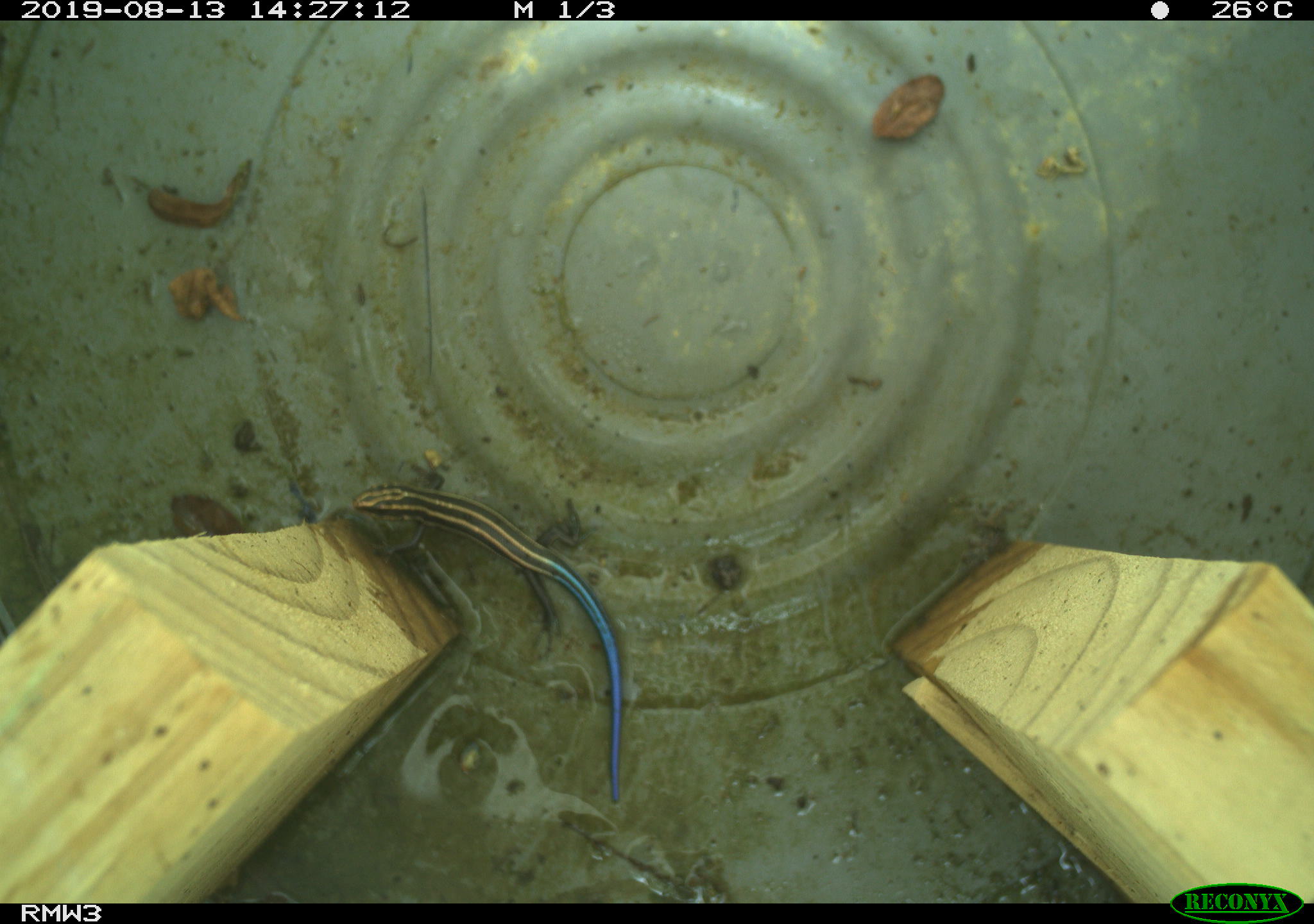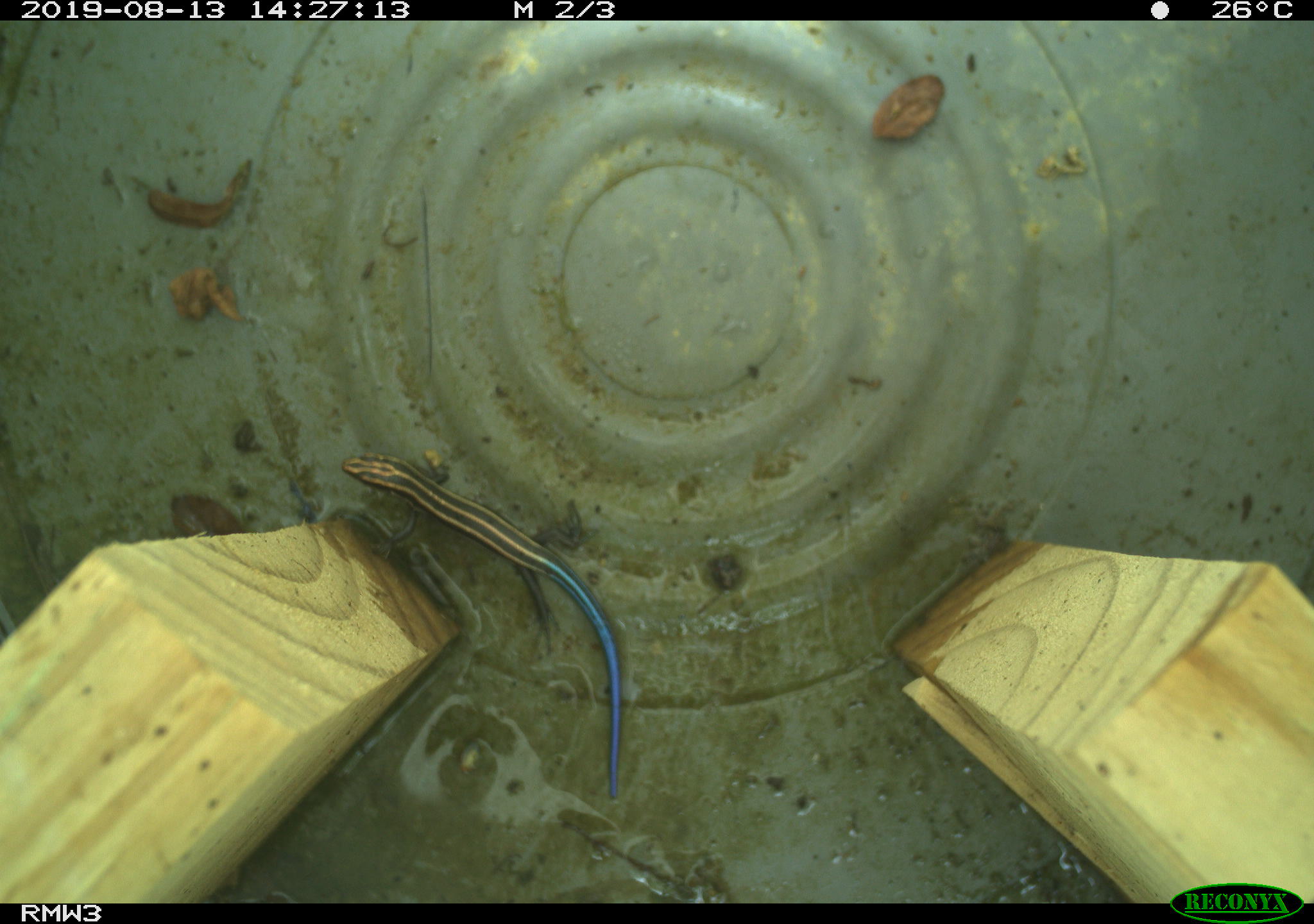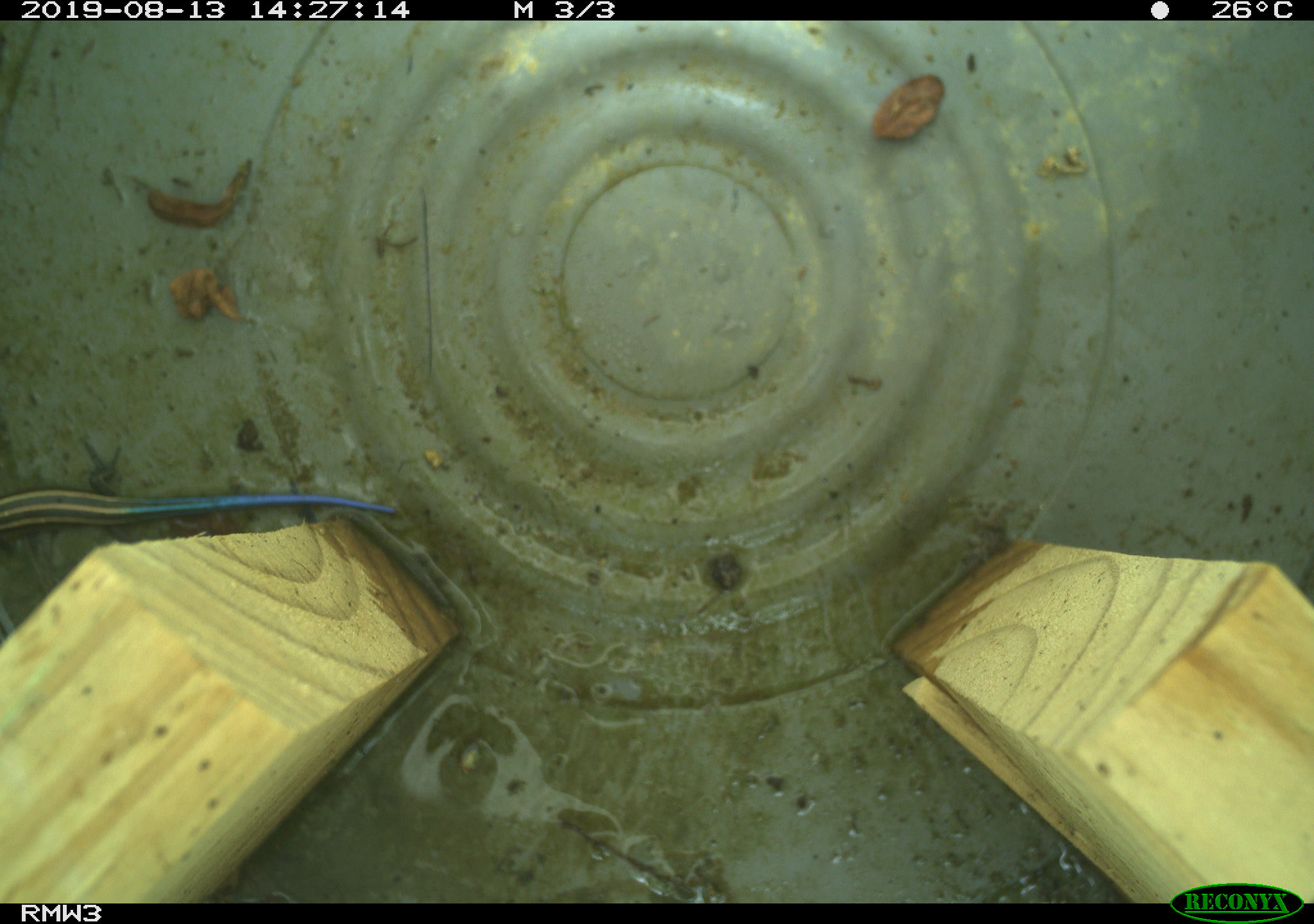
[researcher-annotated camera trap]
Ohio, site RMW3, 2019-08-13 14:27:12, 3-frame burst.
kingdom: Animalia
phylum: Chordata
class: Reptilia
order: Squamata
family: Scincidae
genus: Plestiodon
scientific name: Plestiodon fasciatus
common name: common five-lined skink